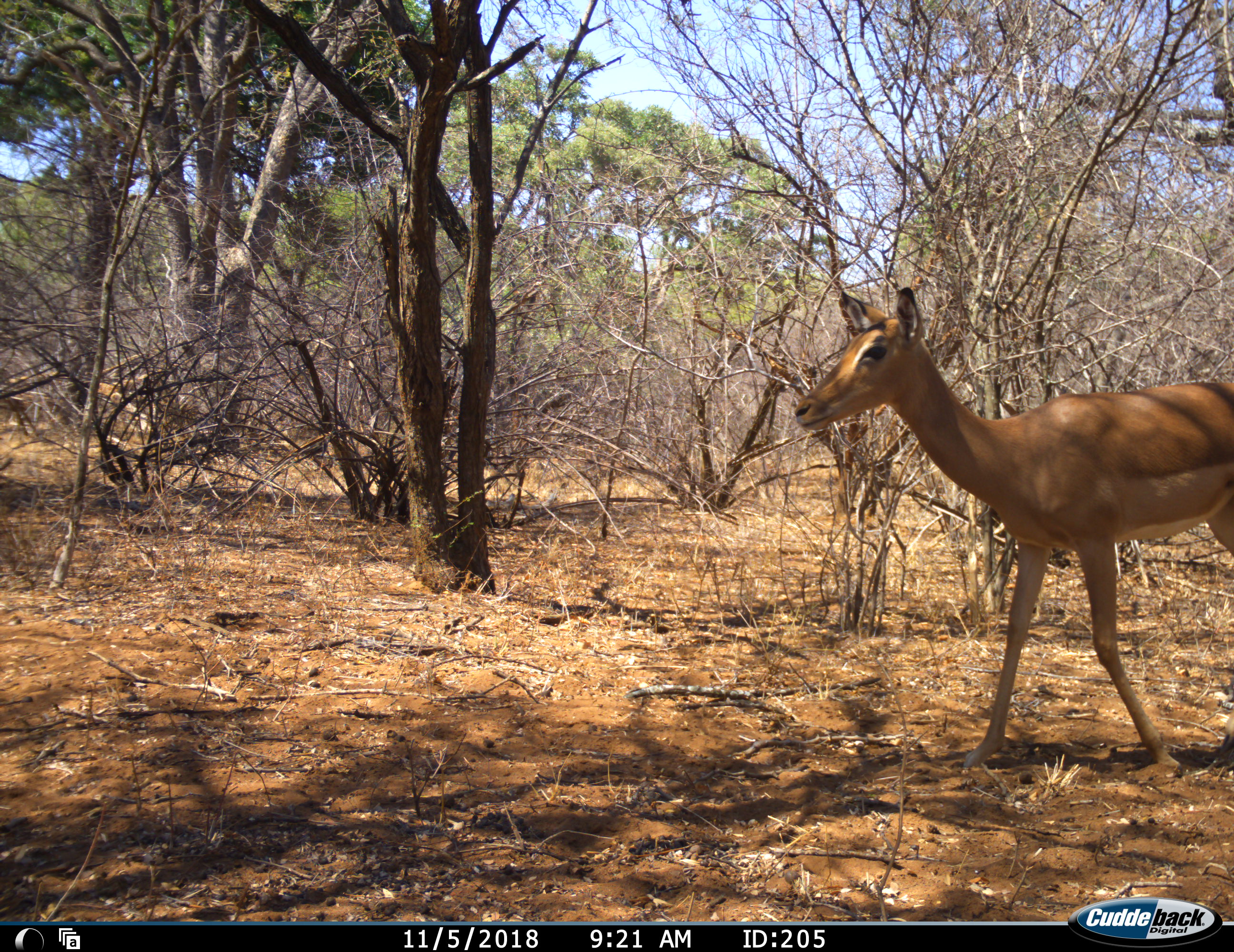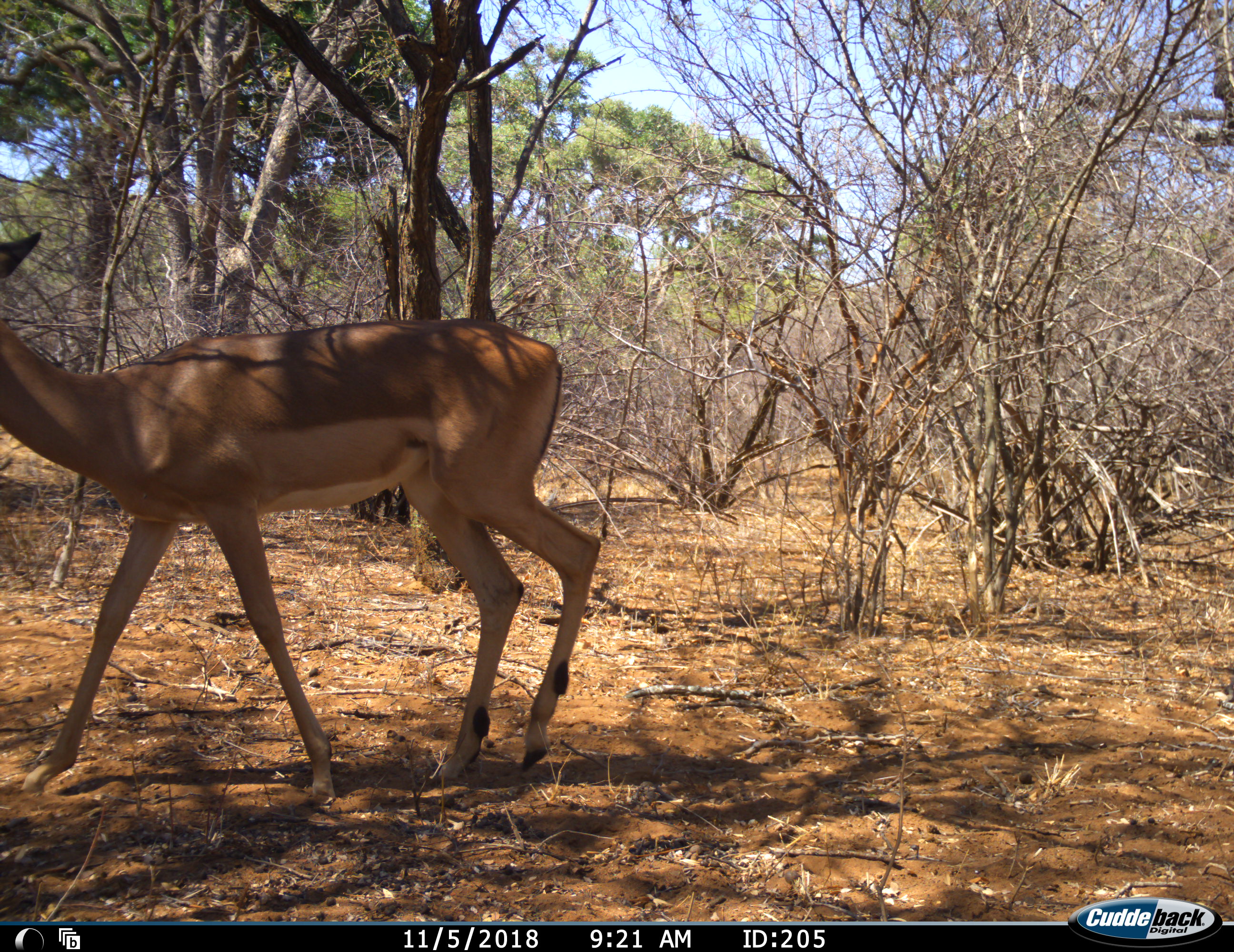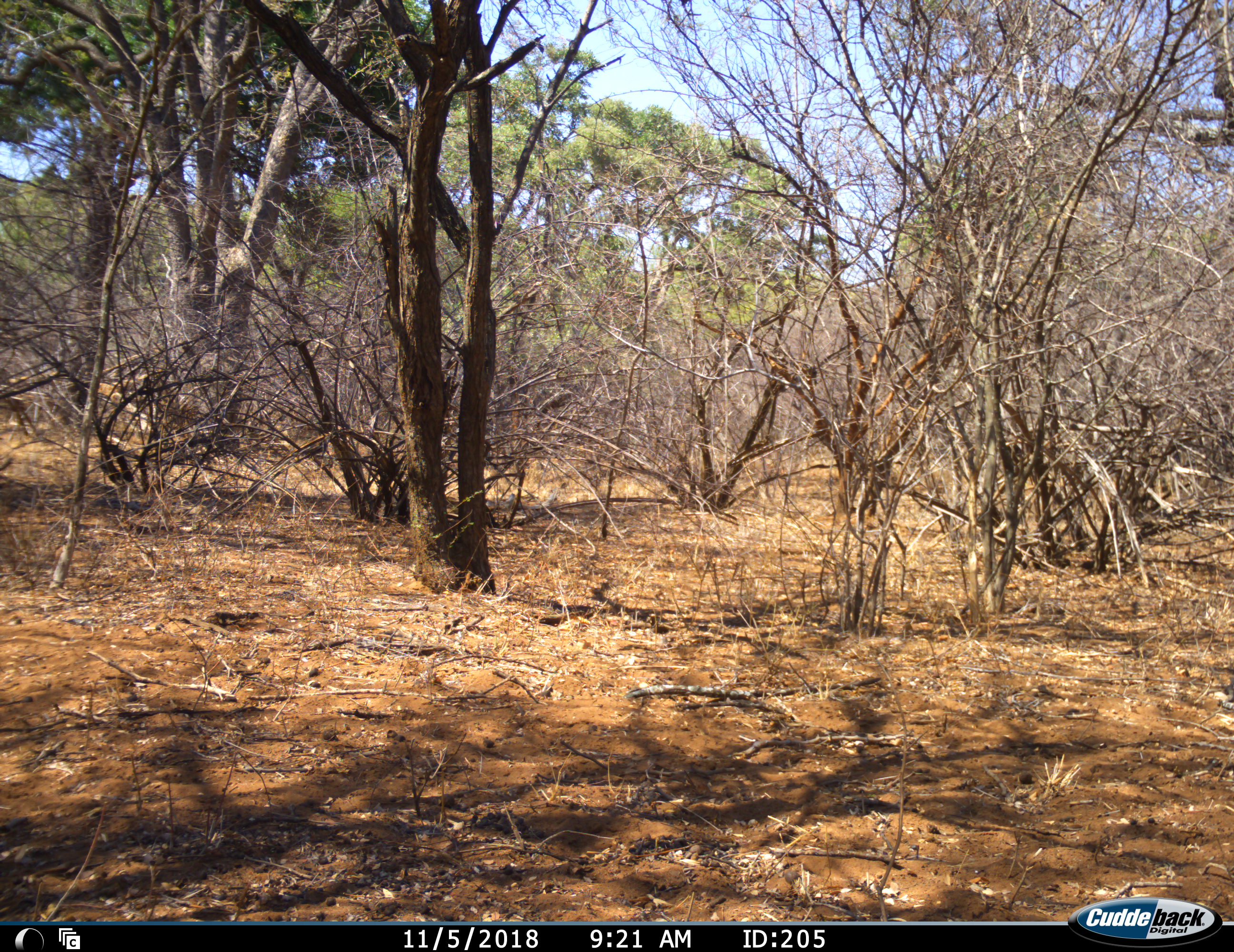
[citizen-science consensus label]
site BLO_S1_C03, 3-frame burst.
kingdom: Animalia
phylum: Chordata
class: Mammalia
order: Artiodactyla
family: Bovidae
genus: Aepyceros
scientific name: Aepyceros melampus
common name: impala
Impala (Aepyceros melampus), count 1. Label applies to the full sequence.